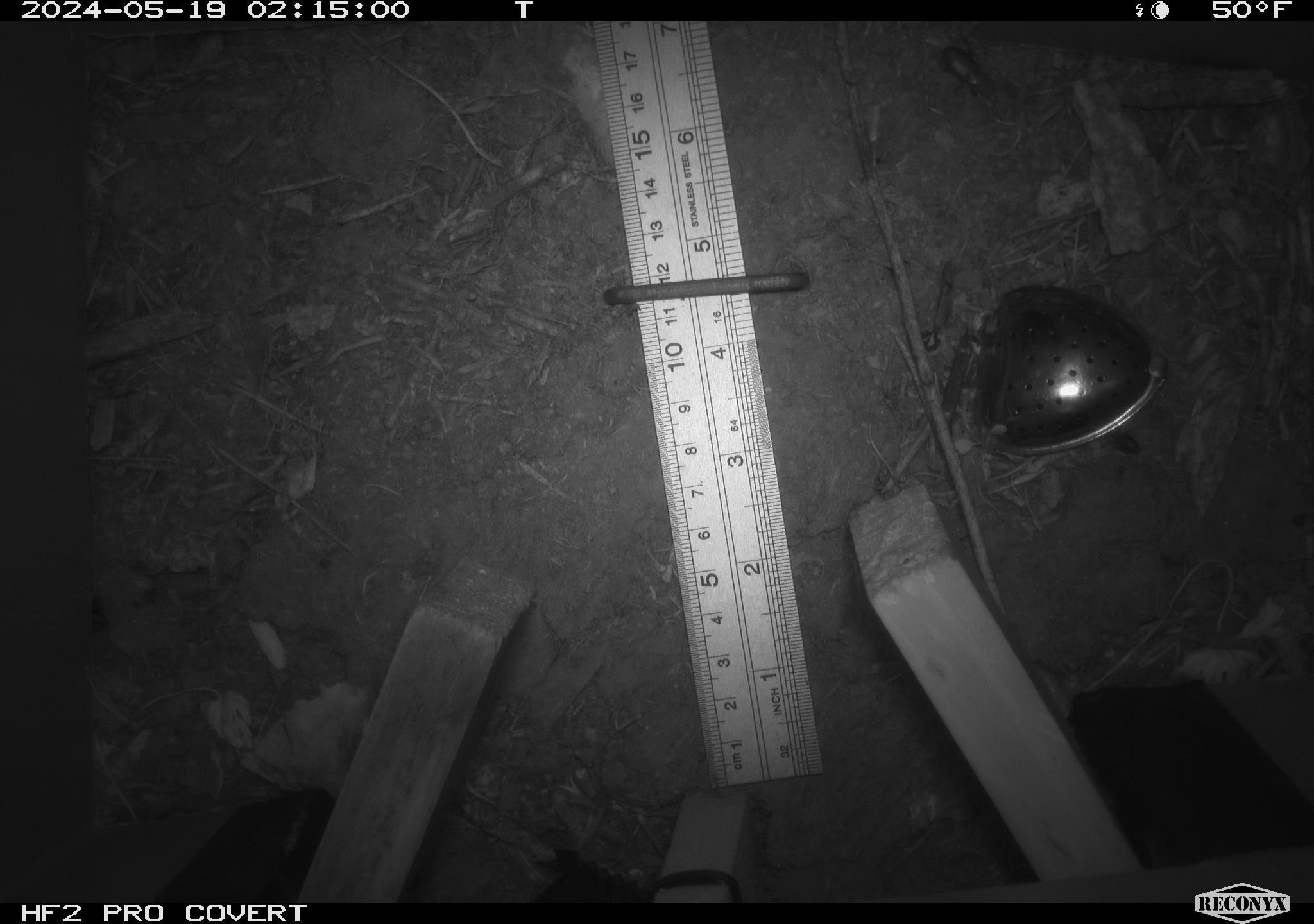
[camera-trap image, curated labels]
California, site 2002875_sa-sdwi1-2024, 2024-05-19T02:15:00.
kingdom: Animalia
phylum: Arthropoda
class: Insecta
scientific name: Insecta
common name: insect